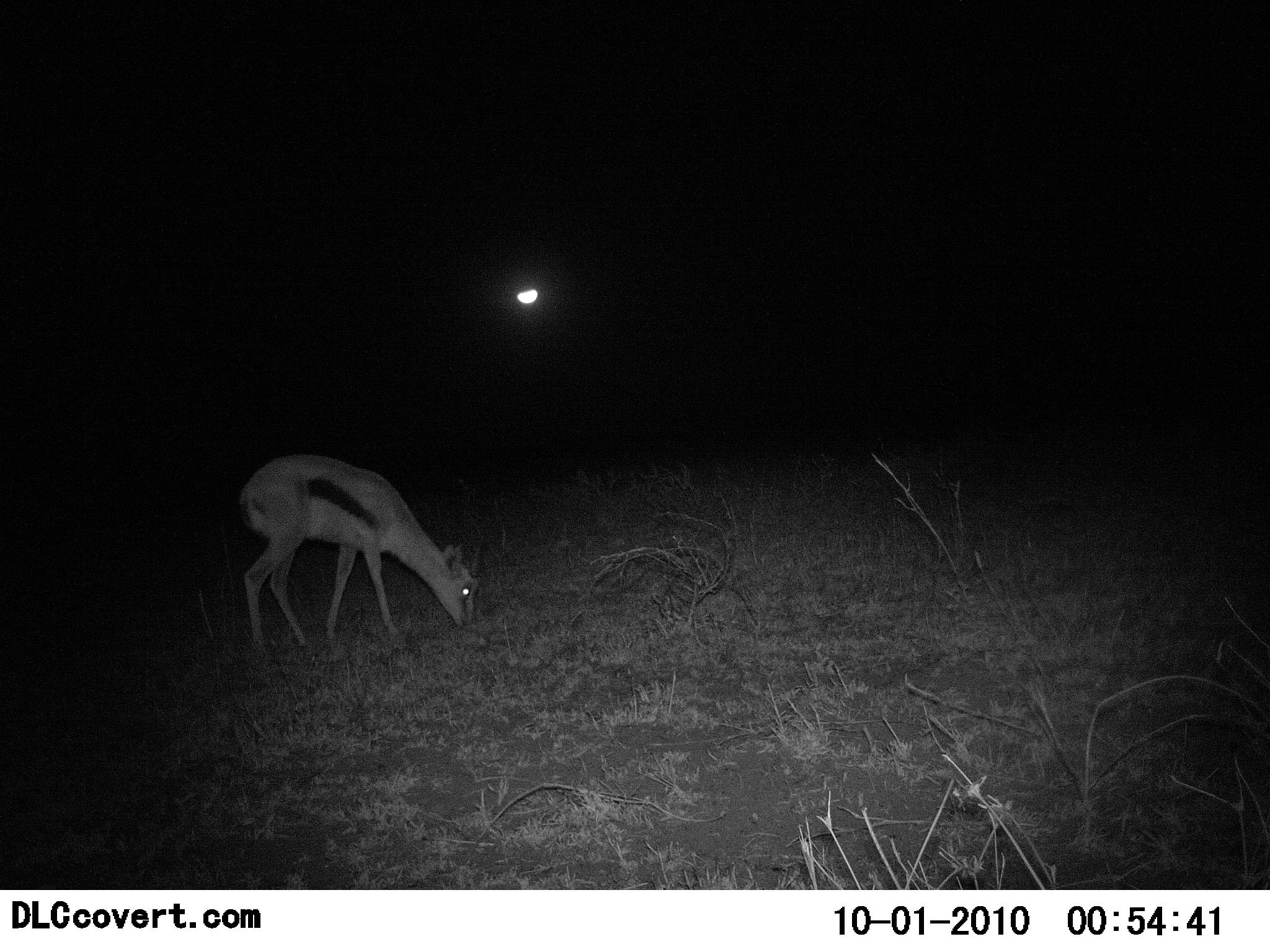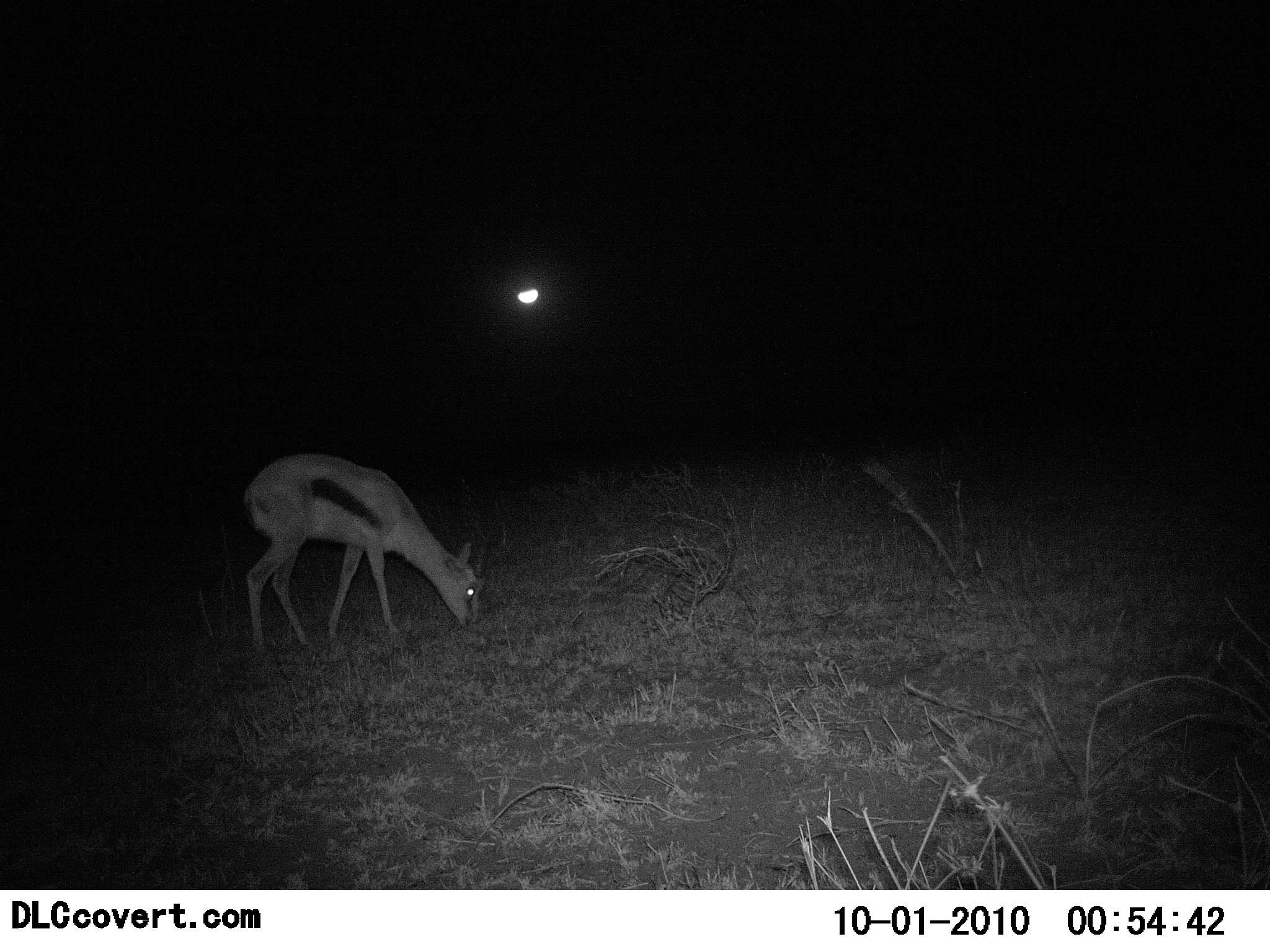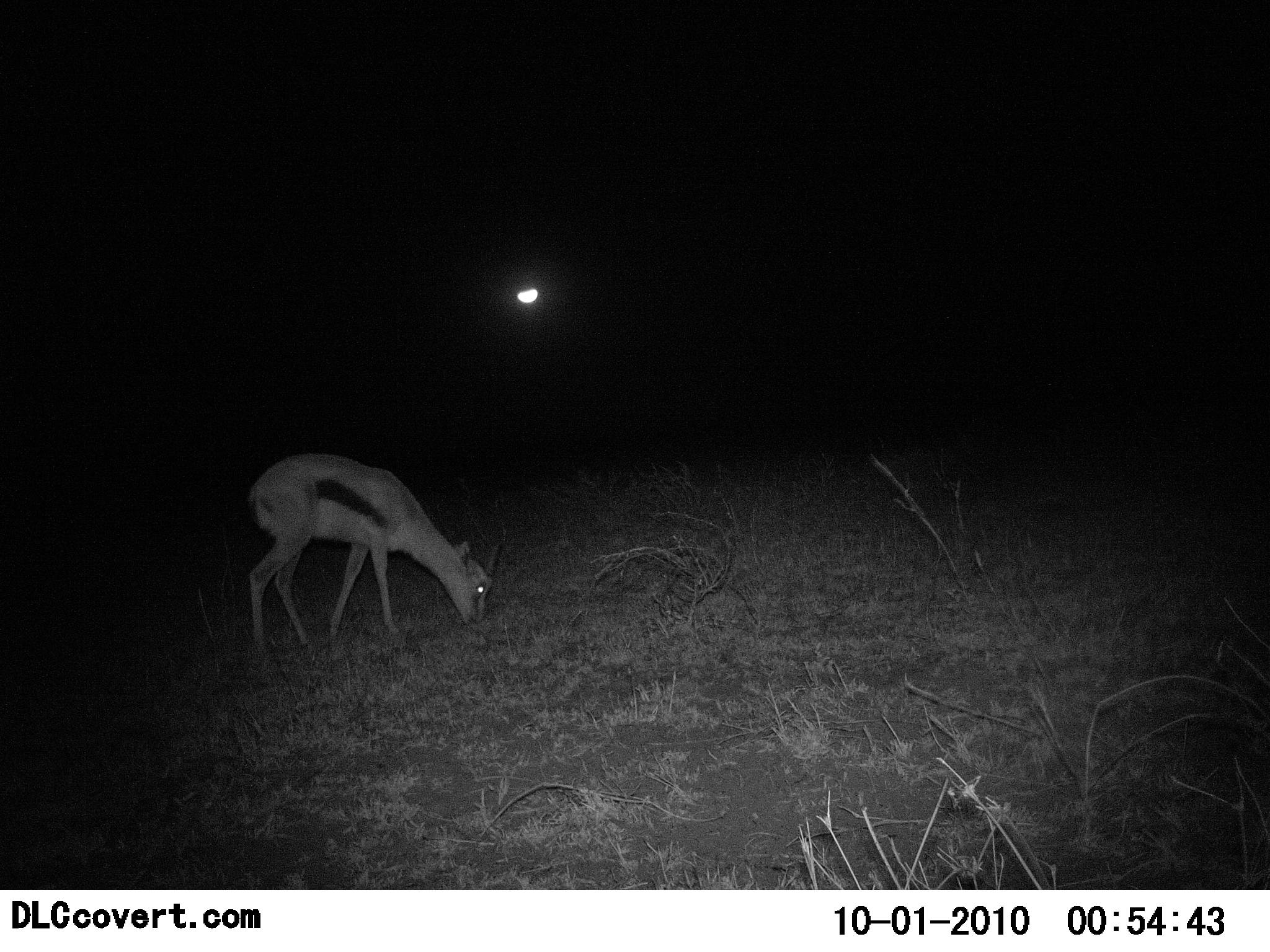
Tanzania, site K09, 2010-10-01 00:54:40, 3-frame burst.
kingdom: Animalia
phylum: Chordata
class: Mammalia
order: Artiodactyla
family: Bovidae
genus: Eudorcas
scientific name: Eudorcas thomsonii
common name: thomson's gazelle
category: gazellethomsons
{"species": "gazellethomsons (thomson's gazelle) (Eudorcas thomsonii)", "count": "1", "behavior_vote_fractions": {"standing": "0%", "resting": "0%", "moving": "0%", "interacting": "0%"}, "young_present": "0%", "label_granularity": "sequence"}